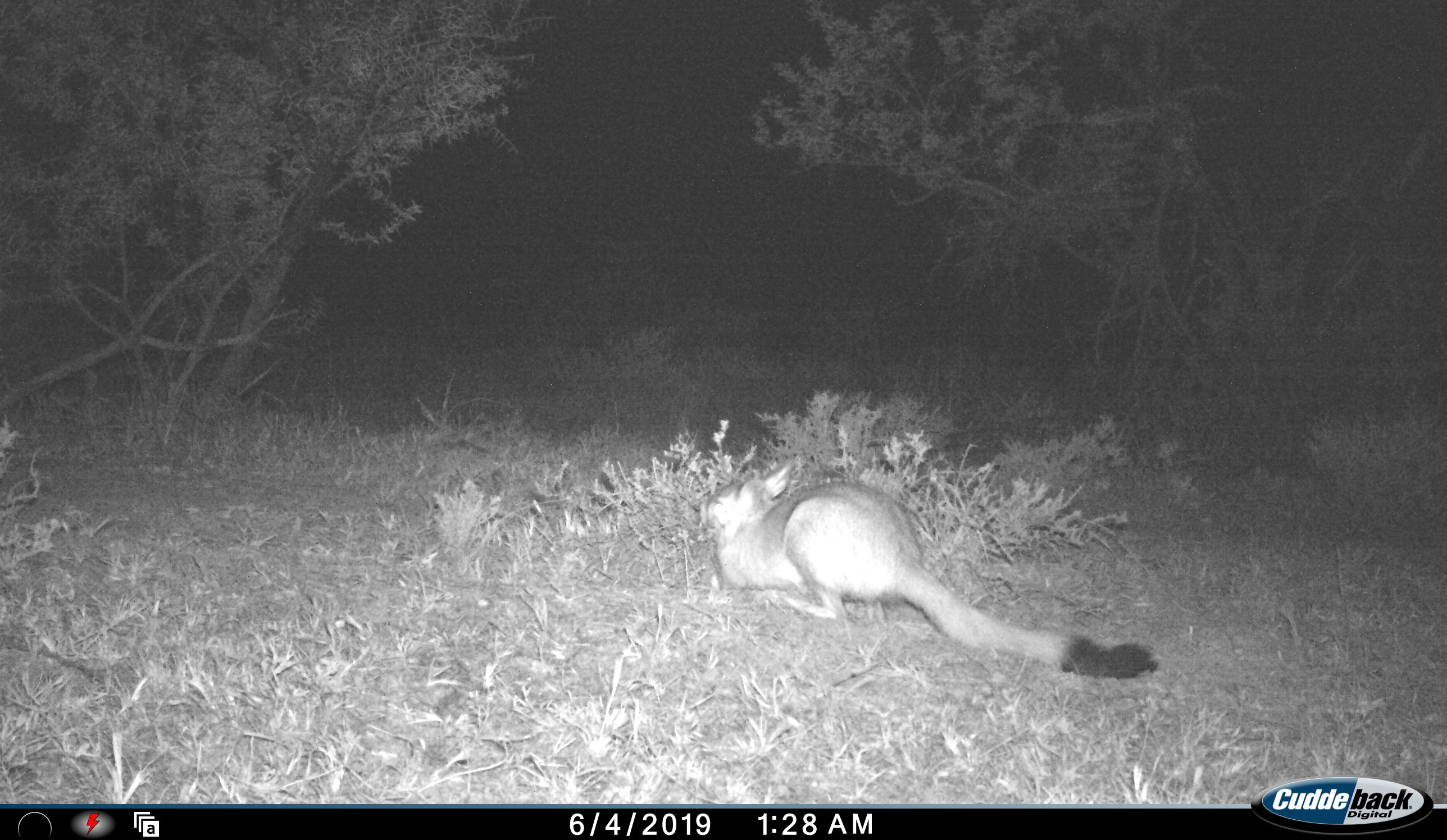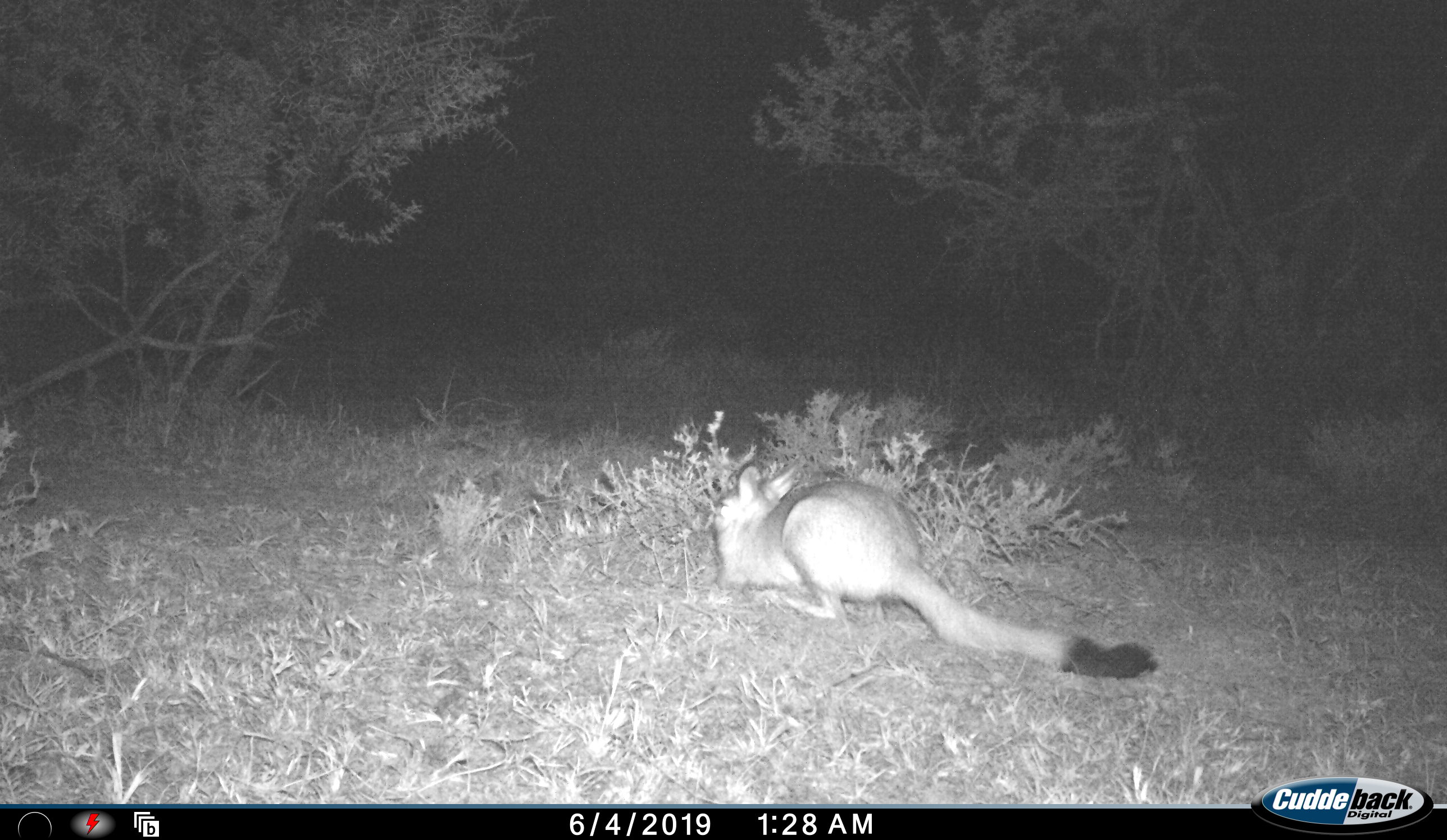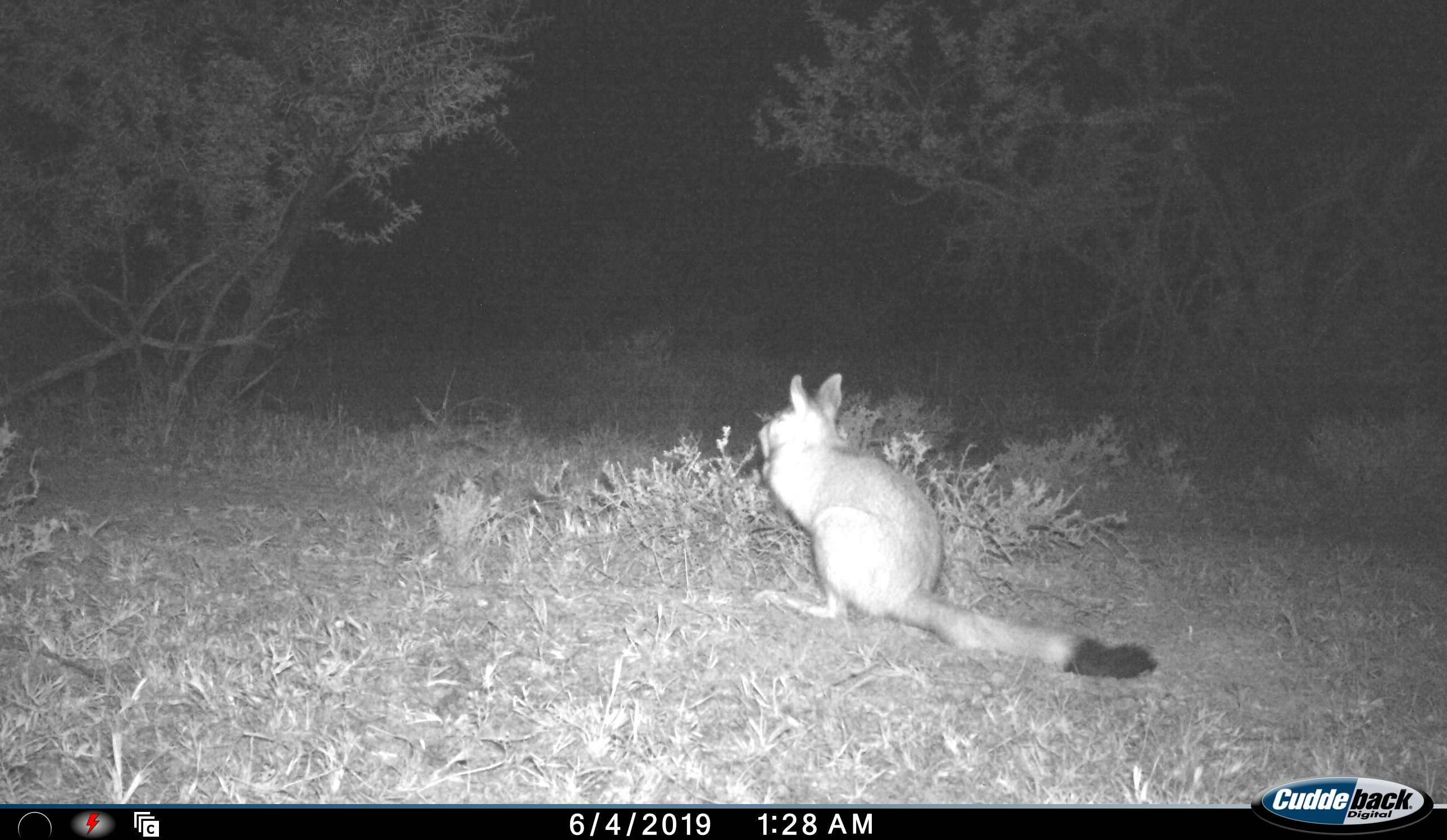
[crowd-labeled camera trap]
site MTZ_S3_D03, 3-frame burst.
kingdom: Animalia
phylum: Chordata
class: Mammalia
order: Rodentia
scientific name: Rodentia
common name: rodent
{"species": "rodent (Rodentia)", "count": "1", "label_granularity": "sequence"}